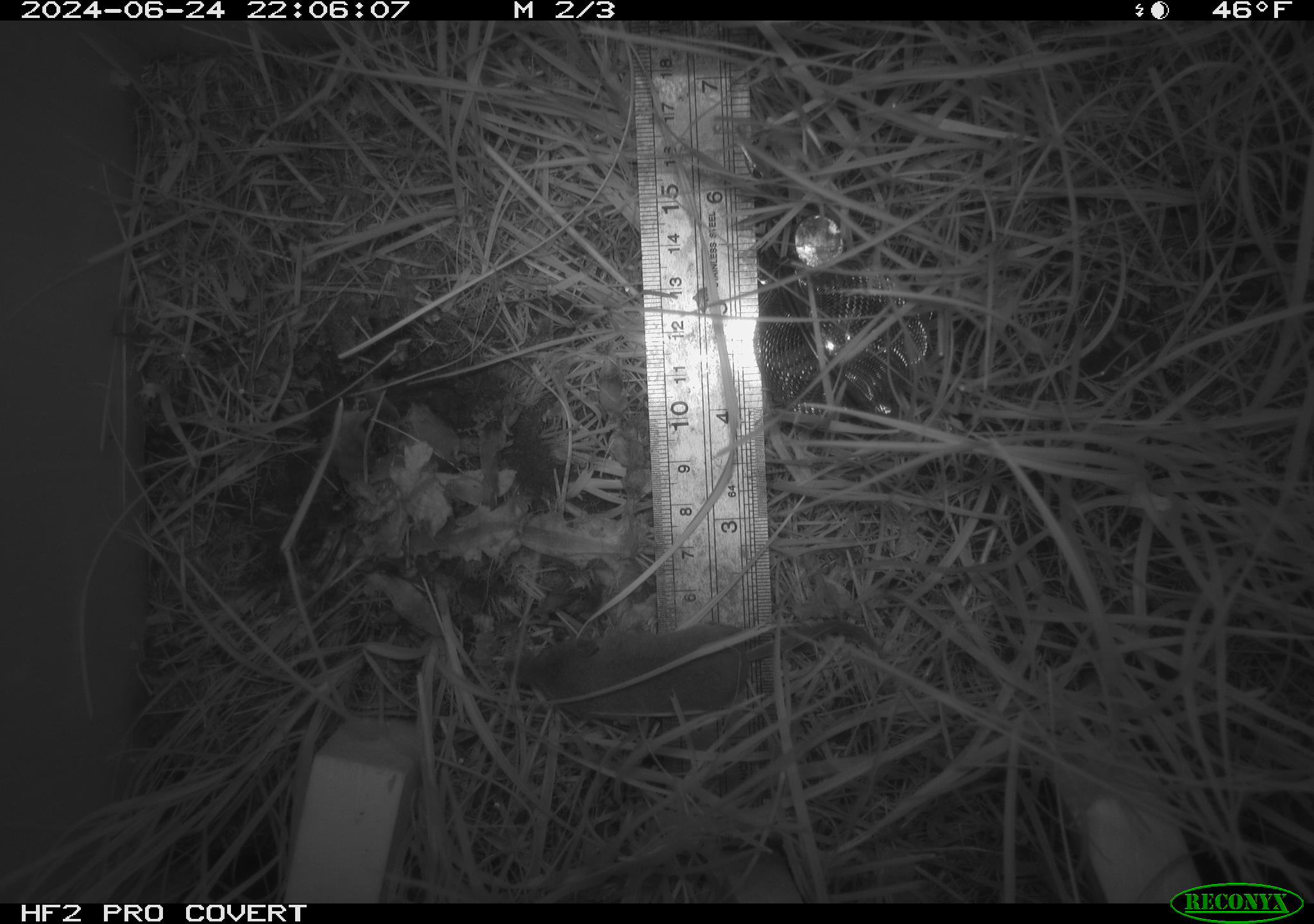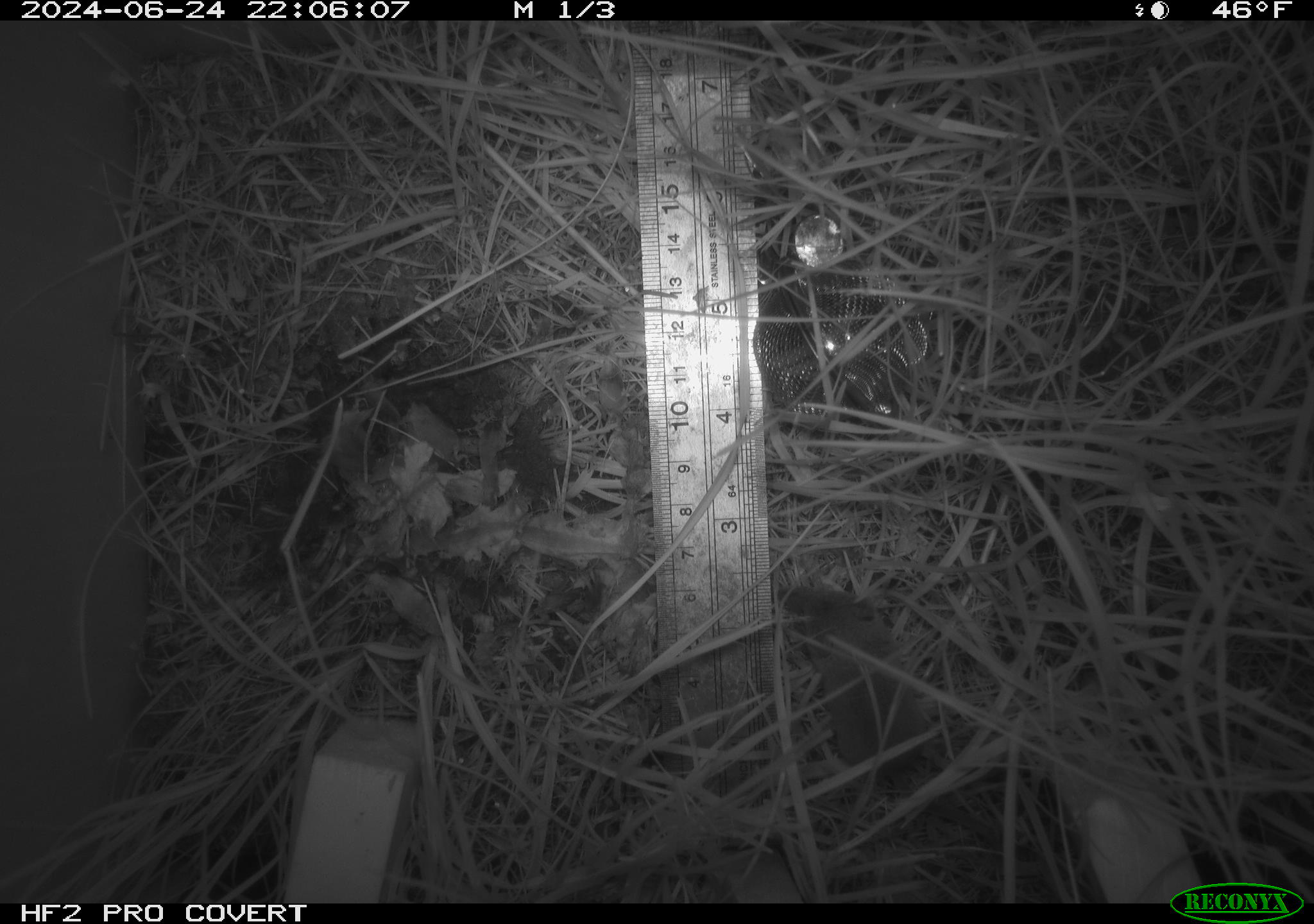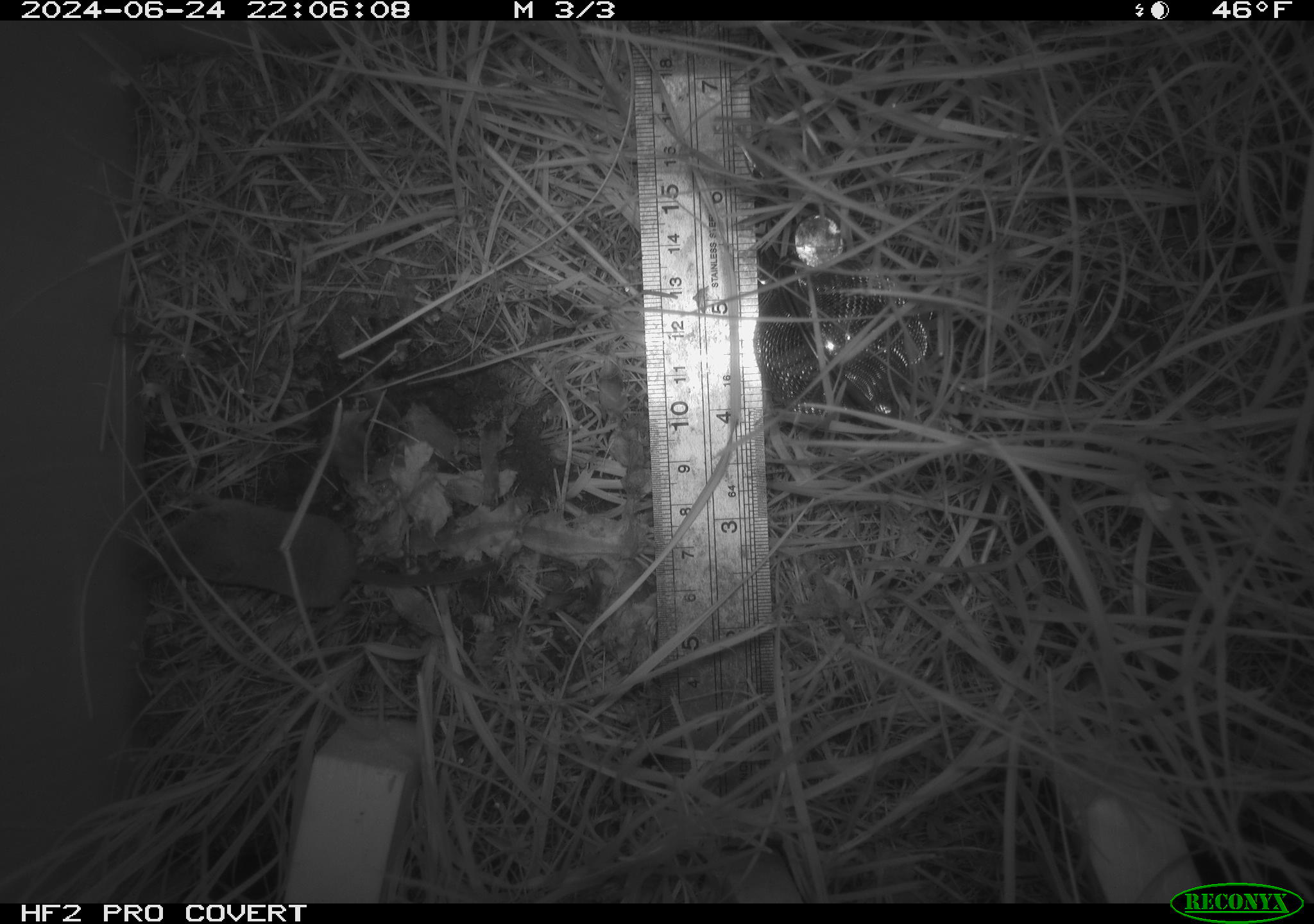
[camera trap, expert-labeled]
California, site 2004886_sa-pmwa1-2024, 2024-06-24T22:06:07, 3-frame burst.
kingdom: Animalia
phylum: Chordata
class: Mammalia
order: Eulipotyphla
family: Soricidae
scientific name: Soricidae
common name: shrews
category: soricidae family